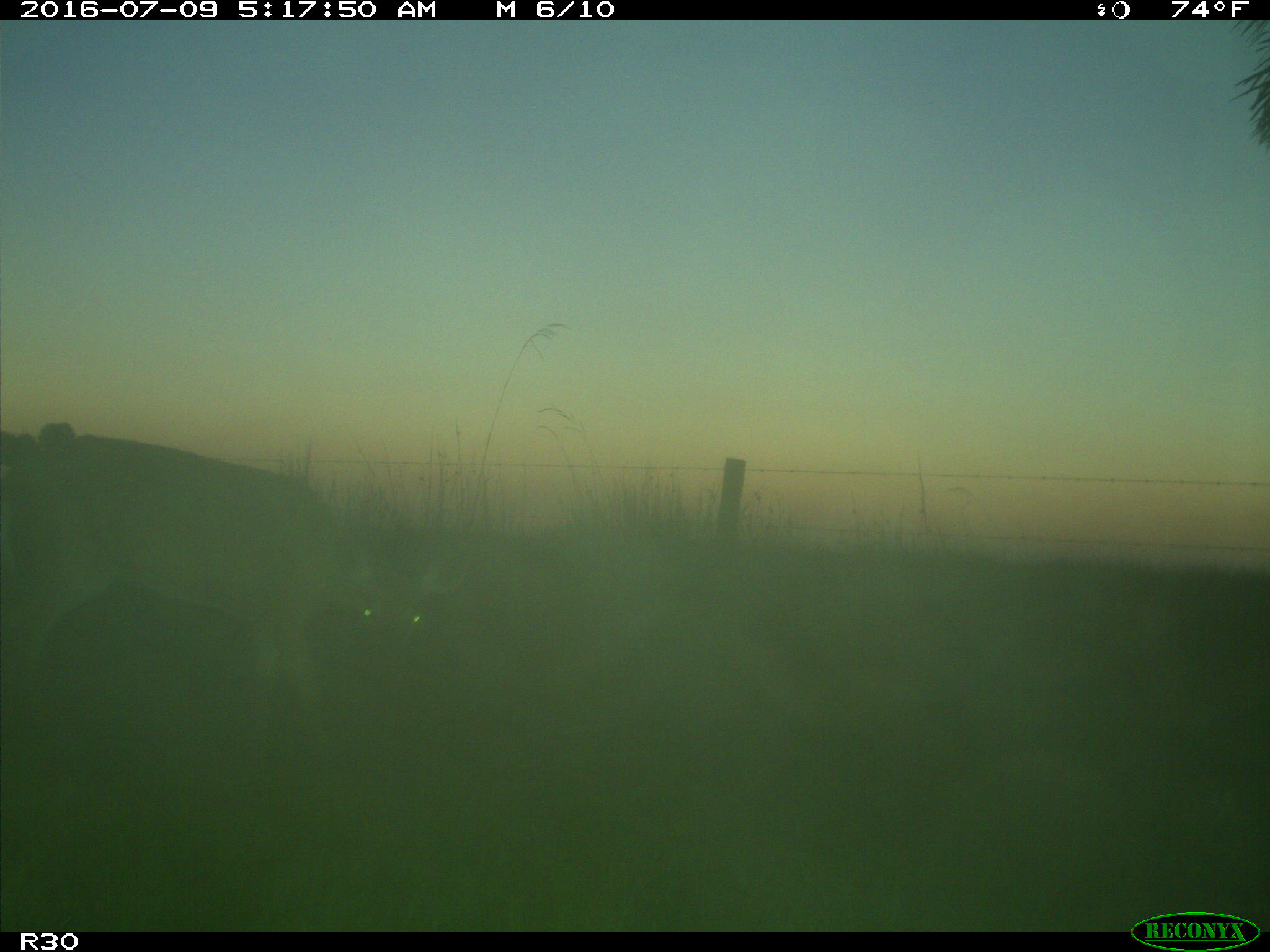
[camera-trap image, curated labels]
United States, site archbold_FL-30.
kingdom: Animalia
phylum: Chordata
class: Mammalia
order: Artiodactyla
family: Cervidae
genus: Odocoileus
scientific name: Odocoileus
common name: deer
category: unidentified deer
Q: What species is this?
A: Unidentified deer (deer) (Odocoileus).